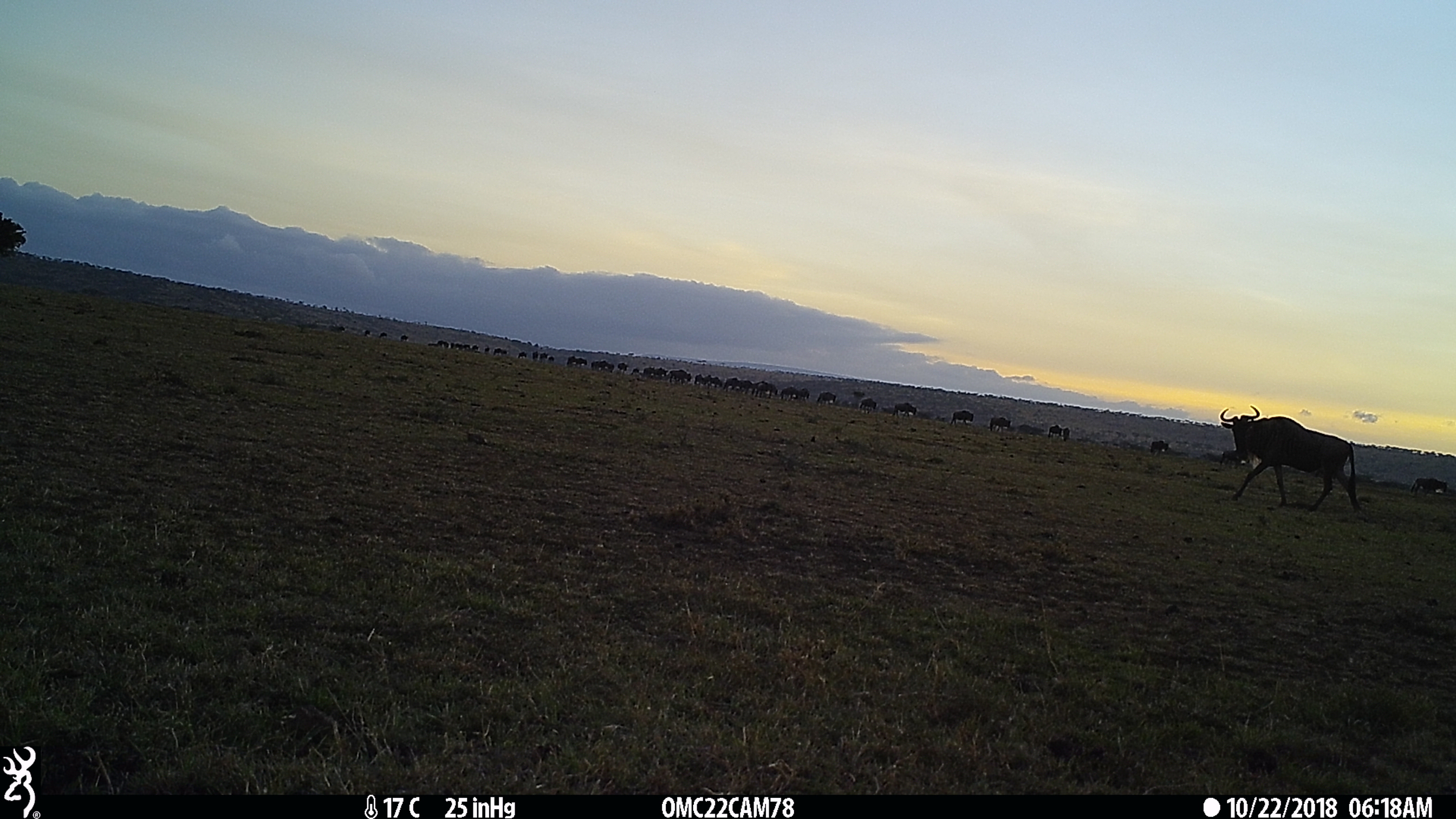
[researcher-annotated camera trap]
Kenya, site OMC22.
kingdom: Animalia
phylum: Chordata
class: Mammalia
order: Artiodactyla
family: Bovidae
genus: Connochaetes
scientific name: Connochaetes taurinus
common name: blue wildebeest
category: wildebeest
Wildebeest (blue wildebeest) (Connochaetes taurinus).